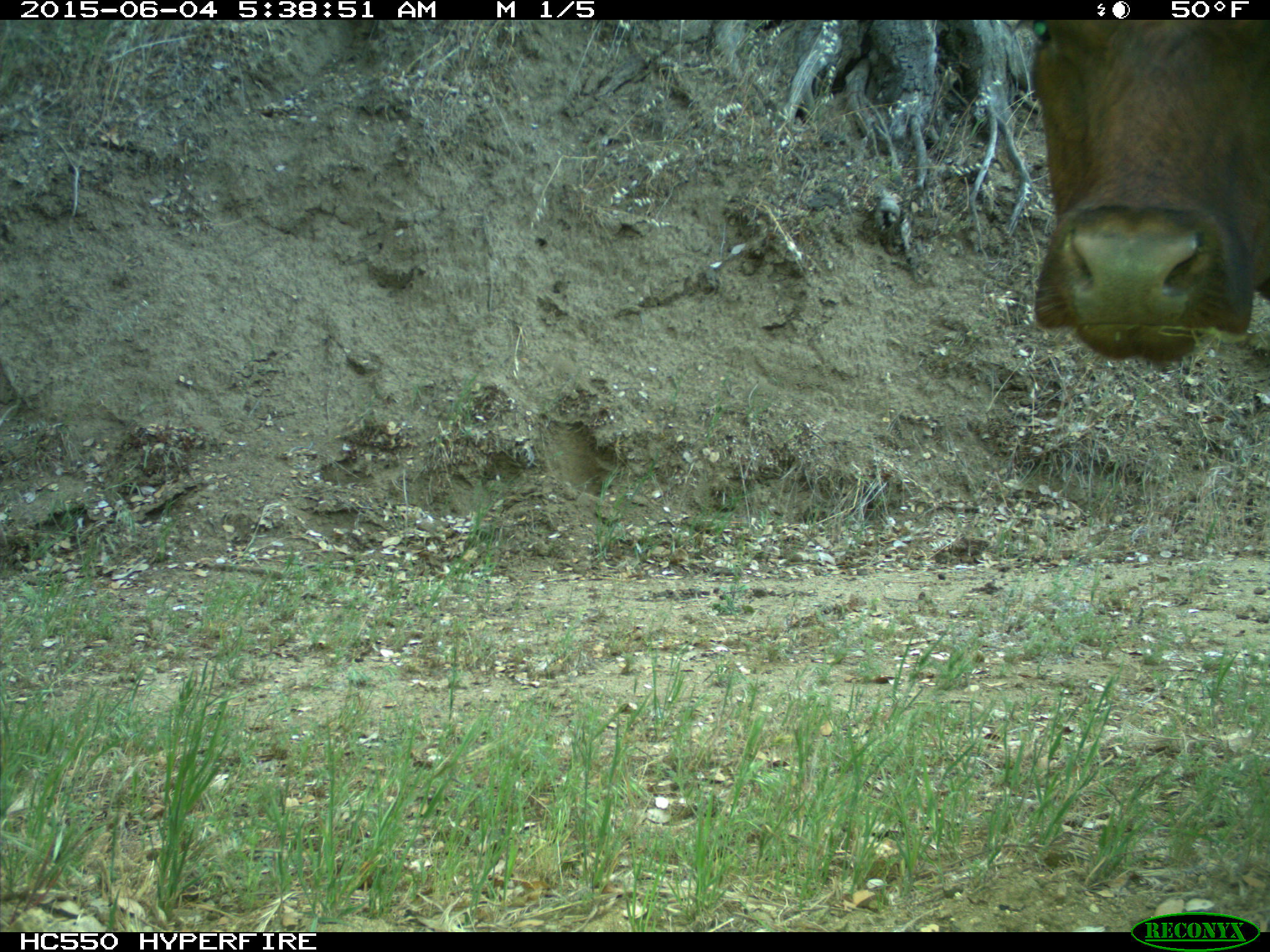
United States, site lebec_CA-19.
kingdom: Animalia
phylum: Chordata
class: Mammalia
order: Artiodactyla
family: Bovidae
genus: Bos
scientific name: Bos taurus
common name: domestic cow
Bos taurus (domestic cow).